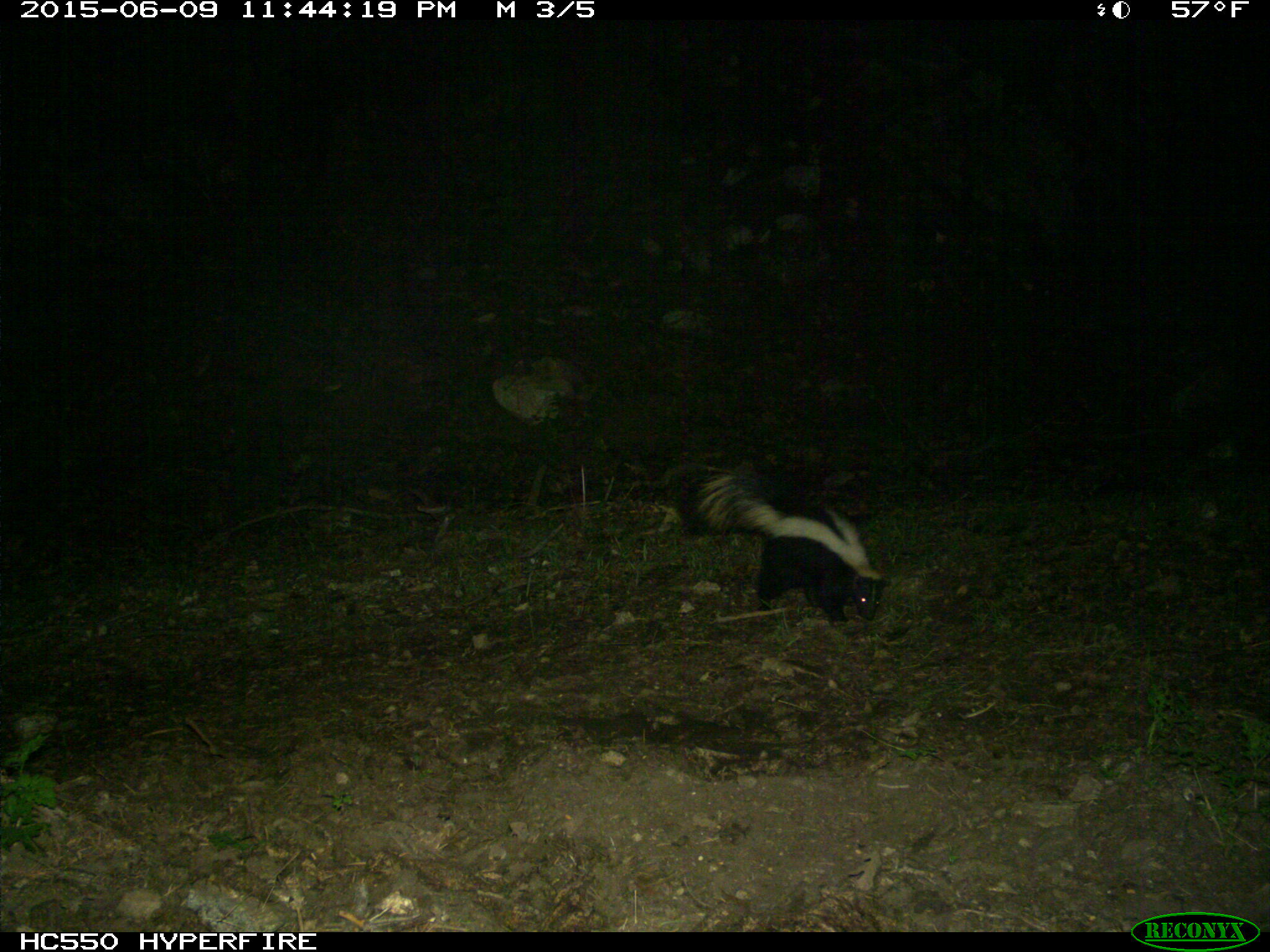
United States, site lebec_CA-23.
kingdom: Animalia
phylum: Chordata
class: Mammalia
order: Carnivora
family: Mephitidae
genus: Mephitis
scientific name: Mephitis mephitis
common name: striped skunk